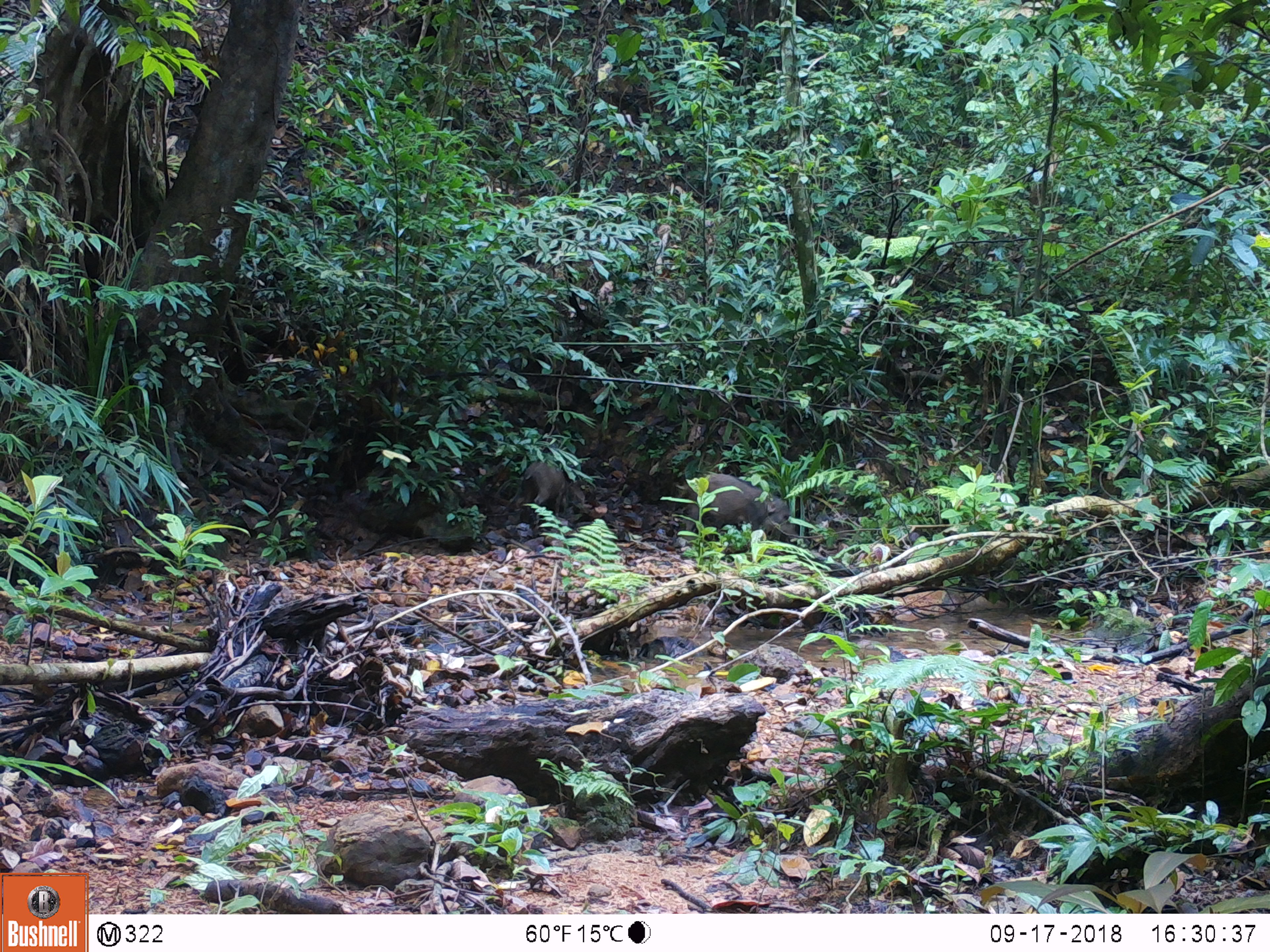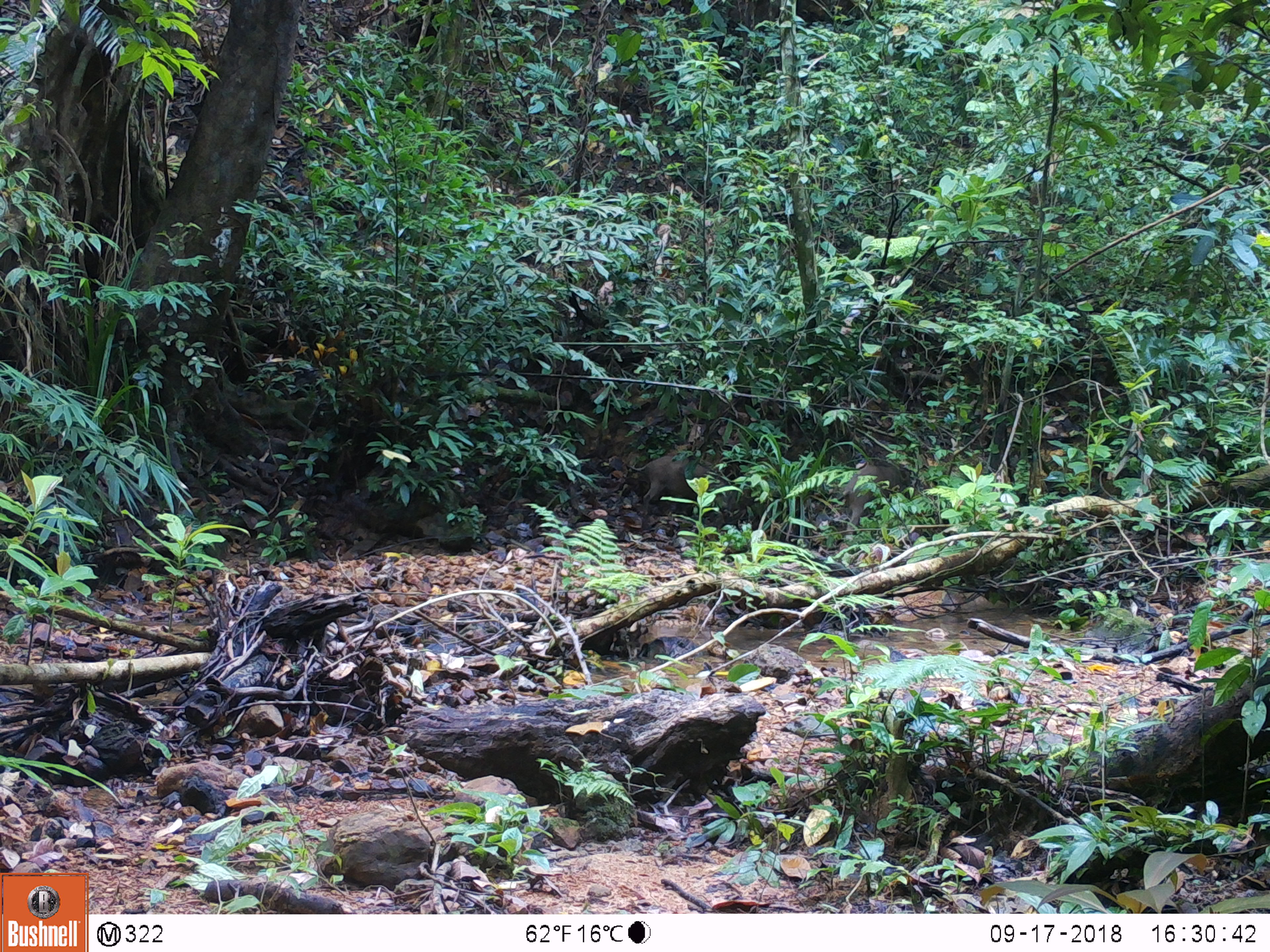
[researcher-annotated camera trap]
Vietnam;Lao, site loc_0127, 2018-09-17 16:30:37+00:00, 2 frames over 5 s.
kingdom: Animalia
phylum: Chordata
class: Mammalia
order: Artiodactyla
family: Suidae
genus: Sus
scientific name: Sus scrofa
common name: eurasian wild pig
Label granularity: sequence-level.